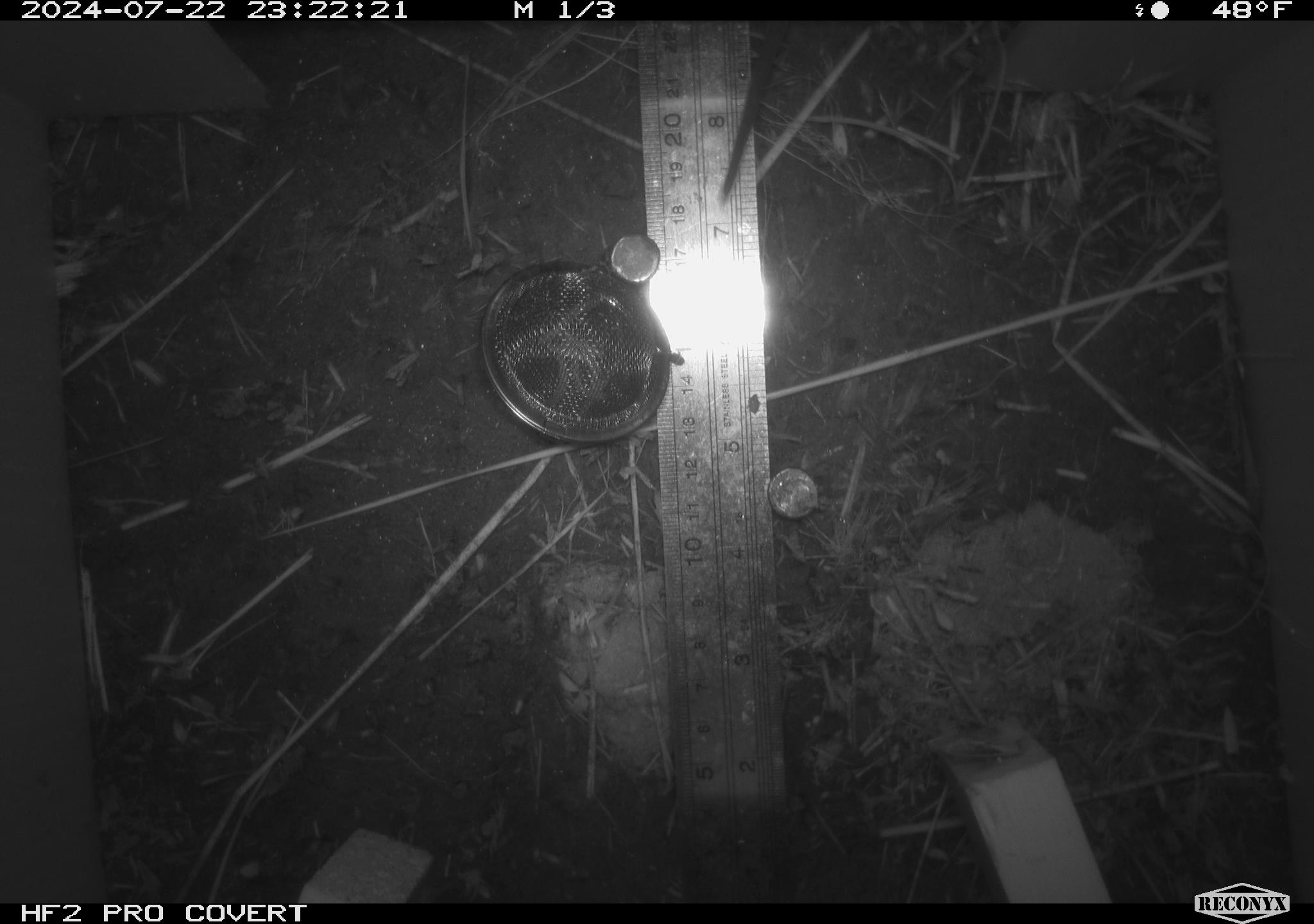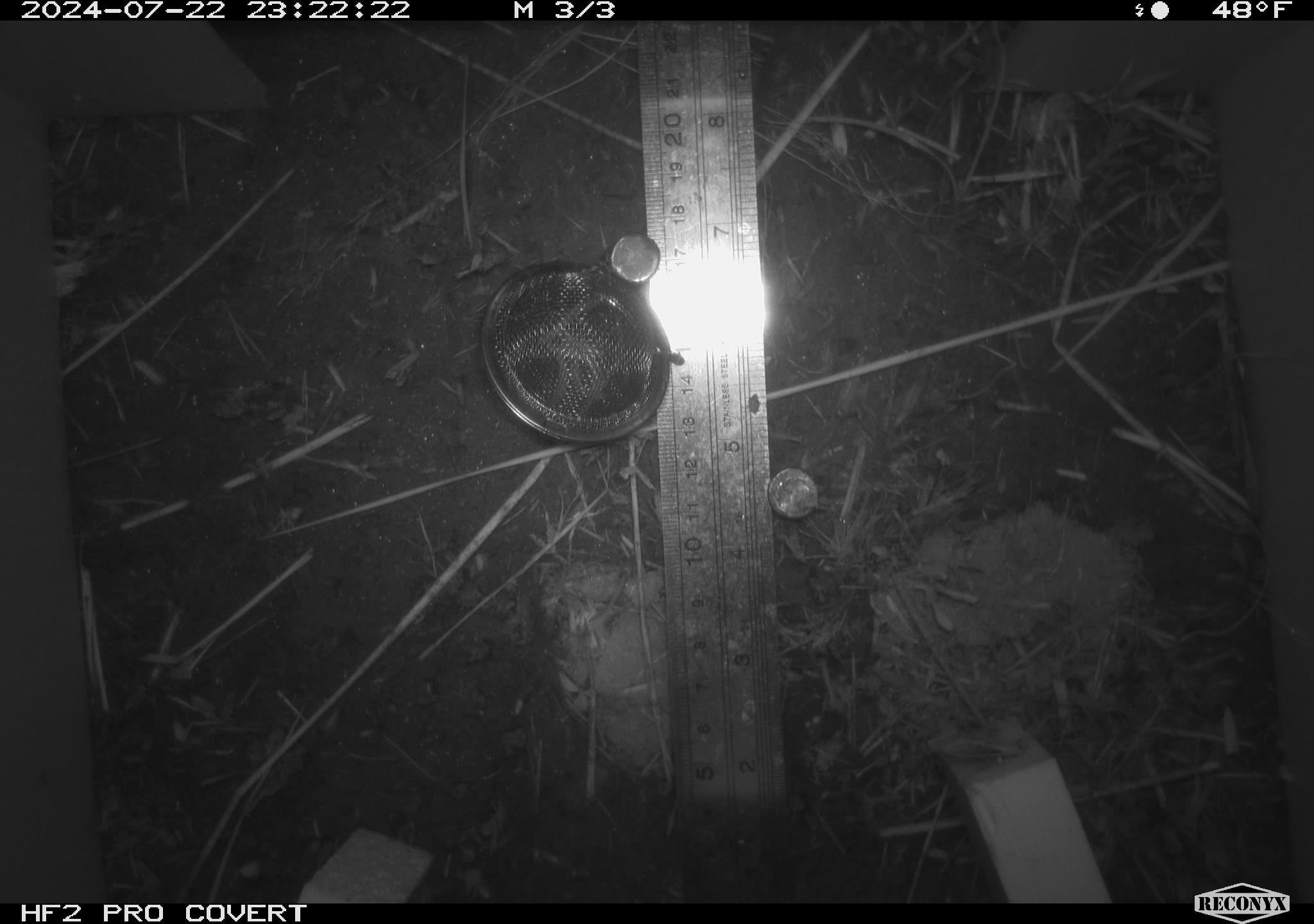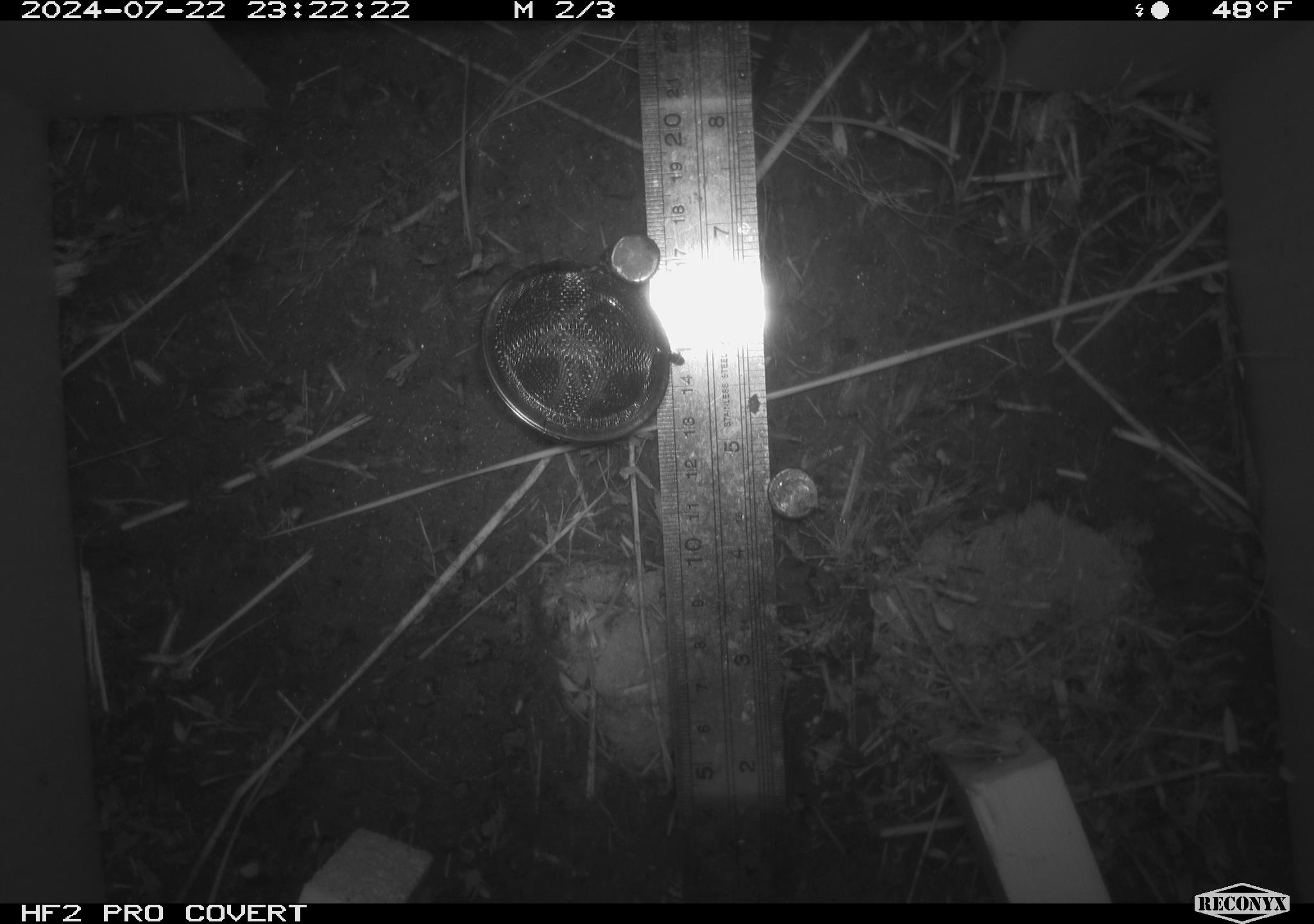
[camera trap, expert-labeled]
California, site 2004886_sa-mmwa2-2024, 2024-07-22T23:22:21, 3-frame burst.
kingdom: Animalia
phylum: Chordata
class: Mammalia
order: Rodentia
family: Cricetidae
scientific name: Arvicolinae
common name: voles, lemmings, and muskrats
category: arvicolinae subfamily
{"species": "arvicolinae subfamily (voles, lemmings, and muskrats) (Arvicolinae)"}